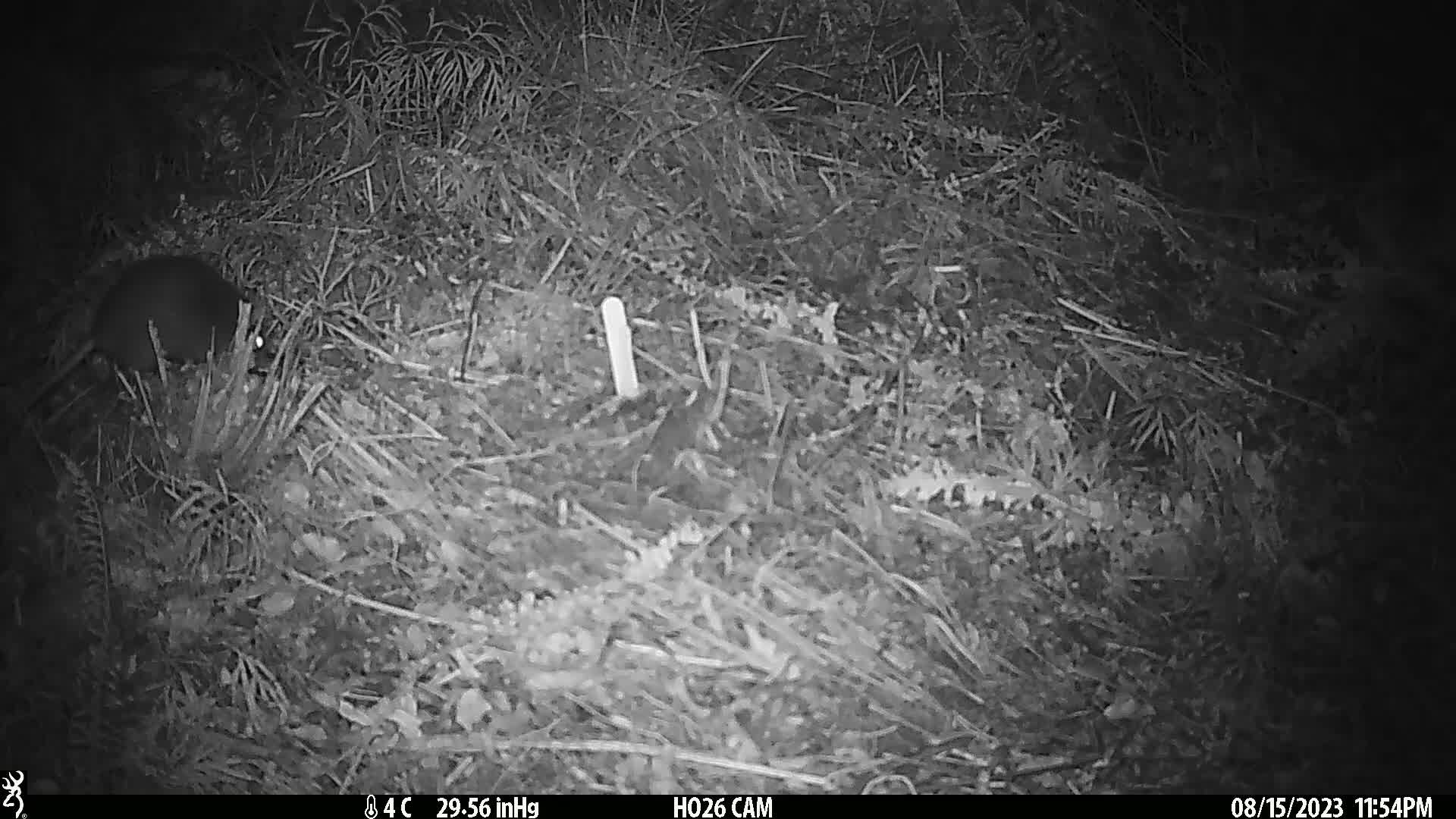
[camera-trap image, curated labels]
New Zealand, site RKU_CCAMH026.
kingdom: Animalia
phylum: Chordata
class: Mammalia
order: Rodentia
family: Muridae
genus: Rattus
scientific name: Rattus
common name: rat